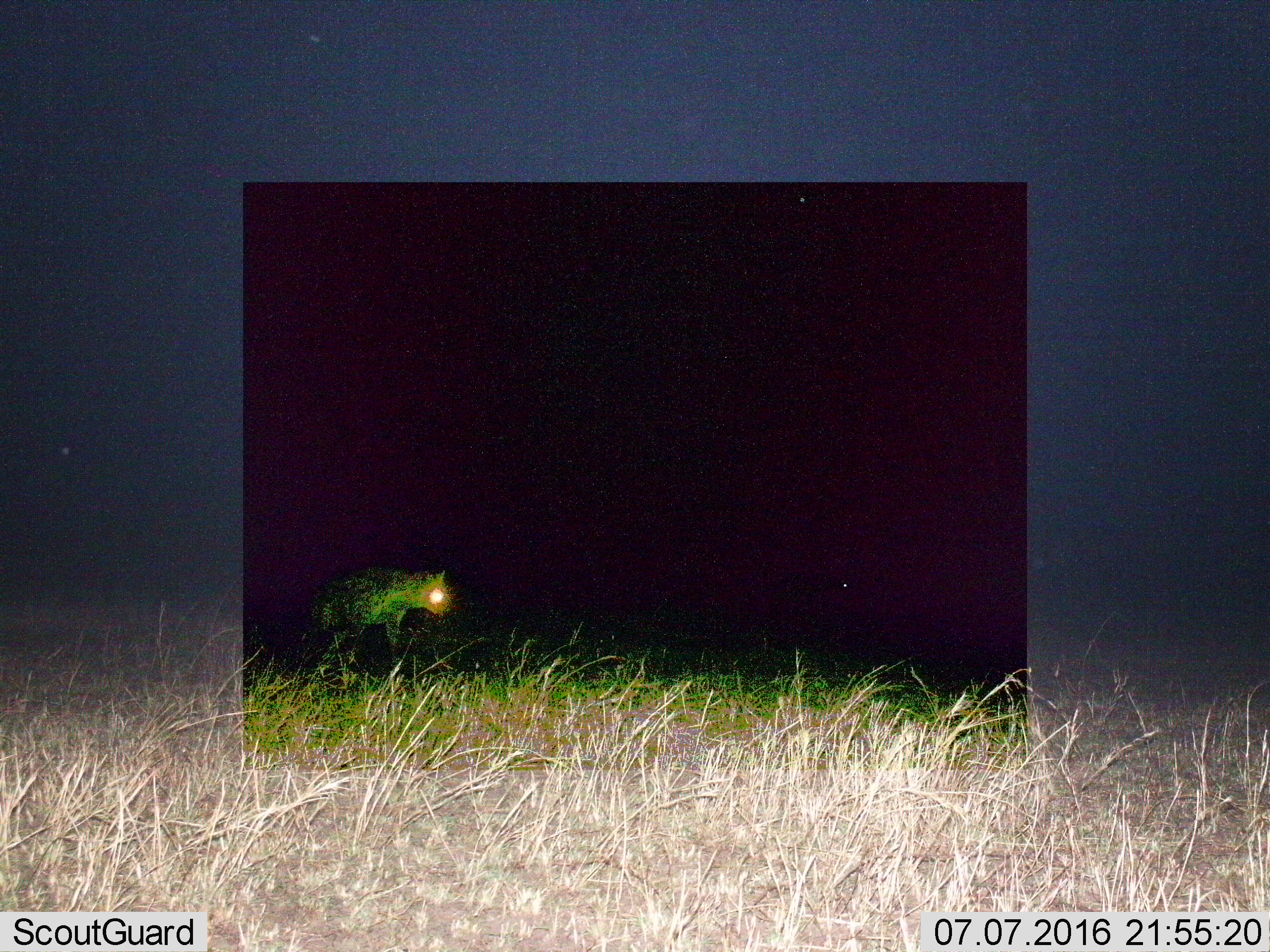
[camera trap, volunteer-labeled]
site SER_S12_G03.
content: unidentified animal